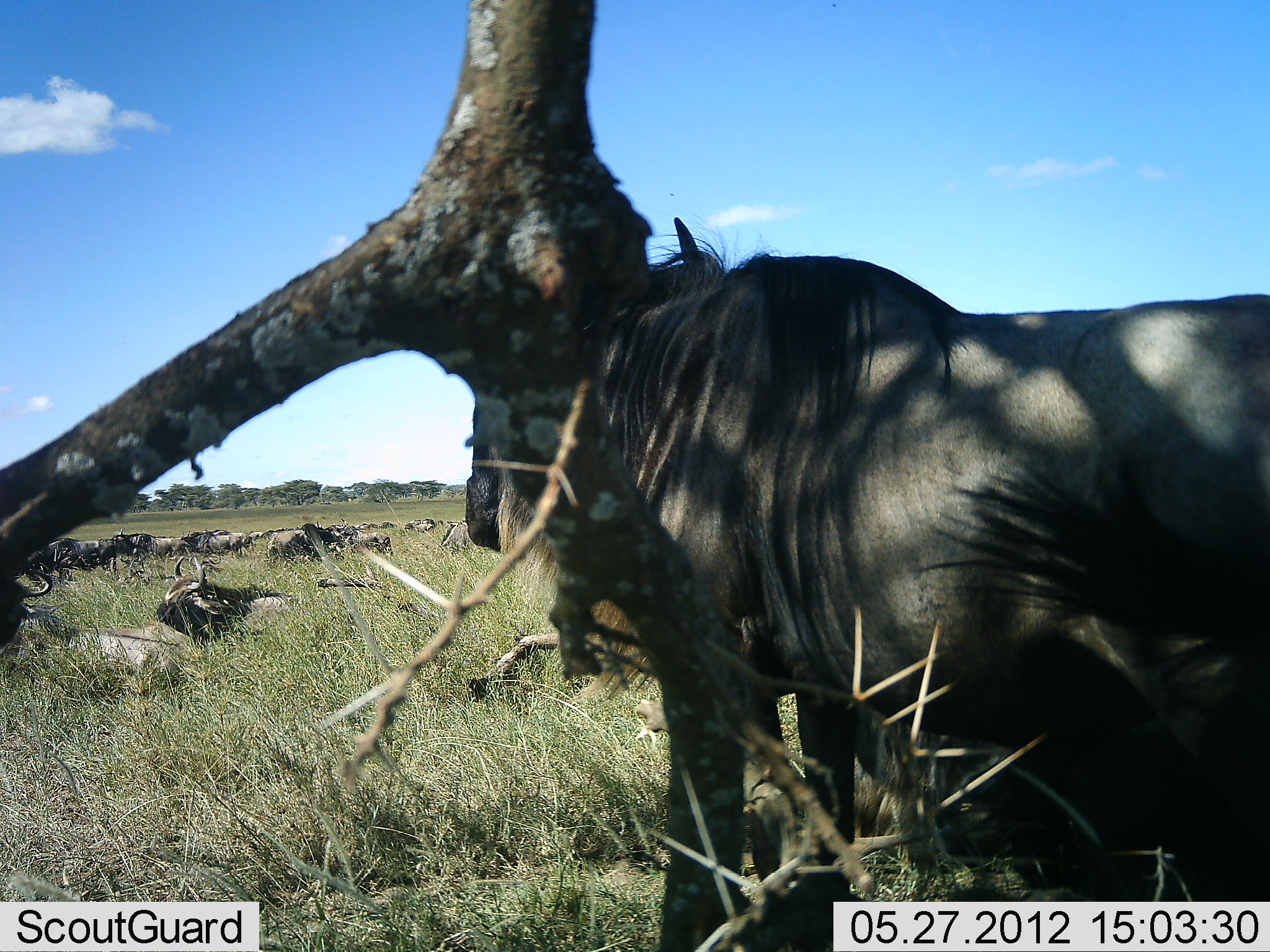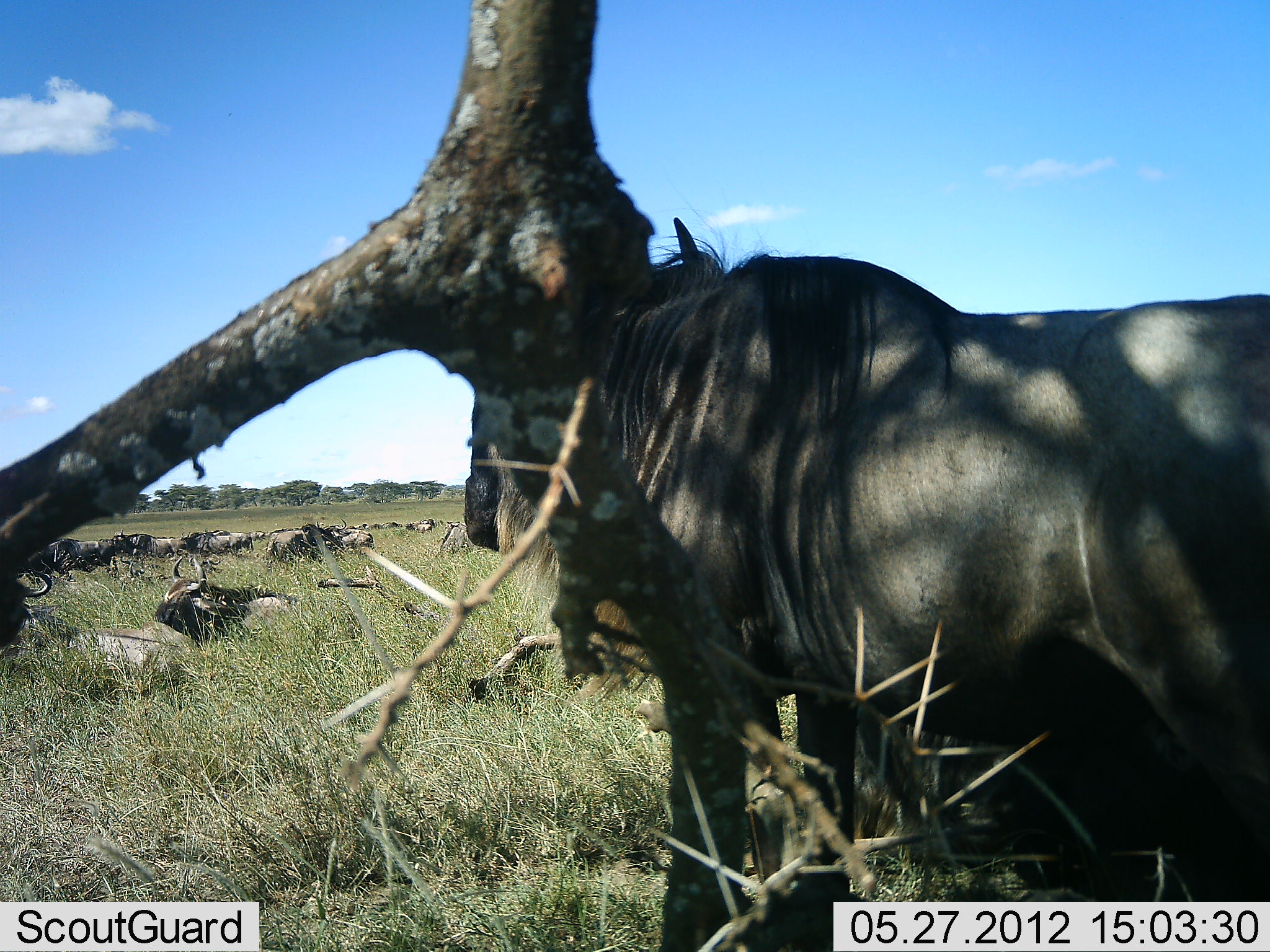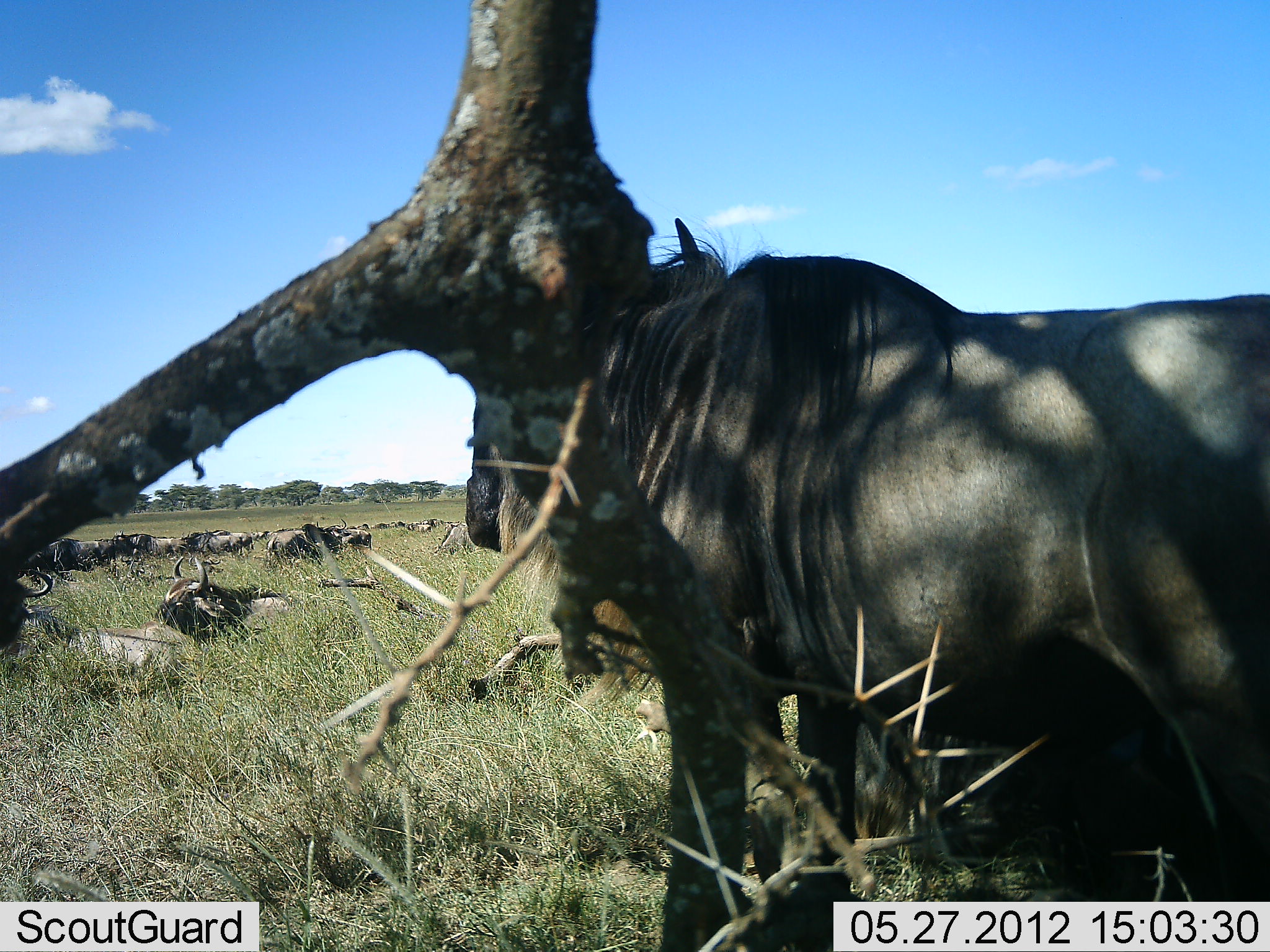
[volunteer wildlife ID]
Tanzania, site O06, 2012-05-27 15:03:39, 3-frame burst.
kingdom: Animalia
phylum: Chordata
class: Mammalia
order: Artiodactyla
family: Bovidae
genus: Connochaetes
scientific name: Connochaetes taurinus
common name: blue wildebeest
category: wildebeest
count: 11-50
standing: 91%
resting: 87%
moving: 17%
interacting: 4%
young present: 0%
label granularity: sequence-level